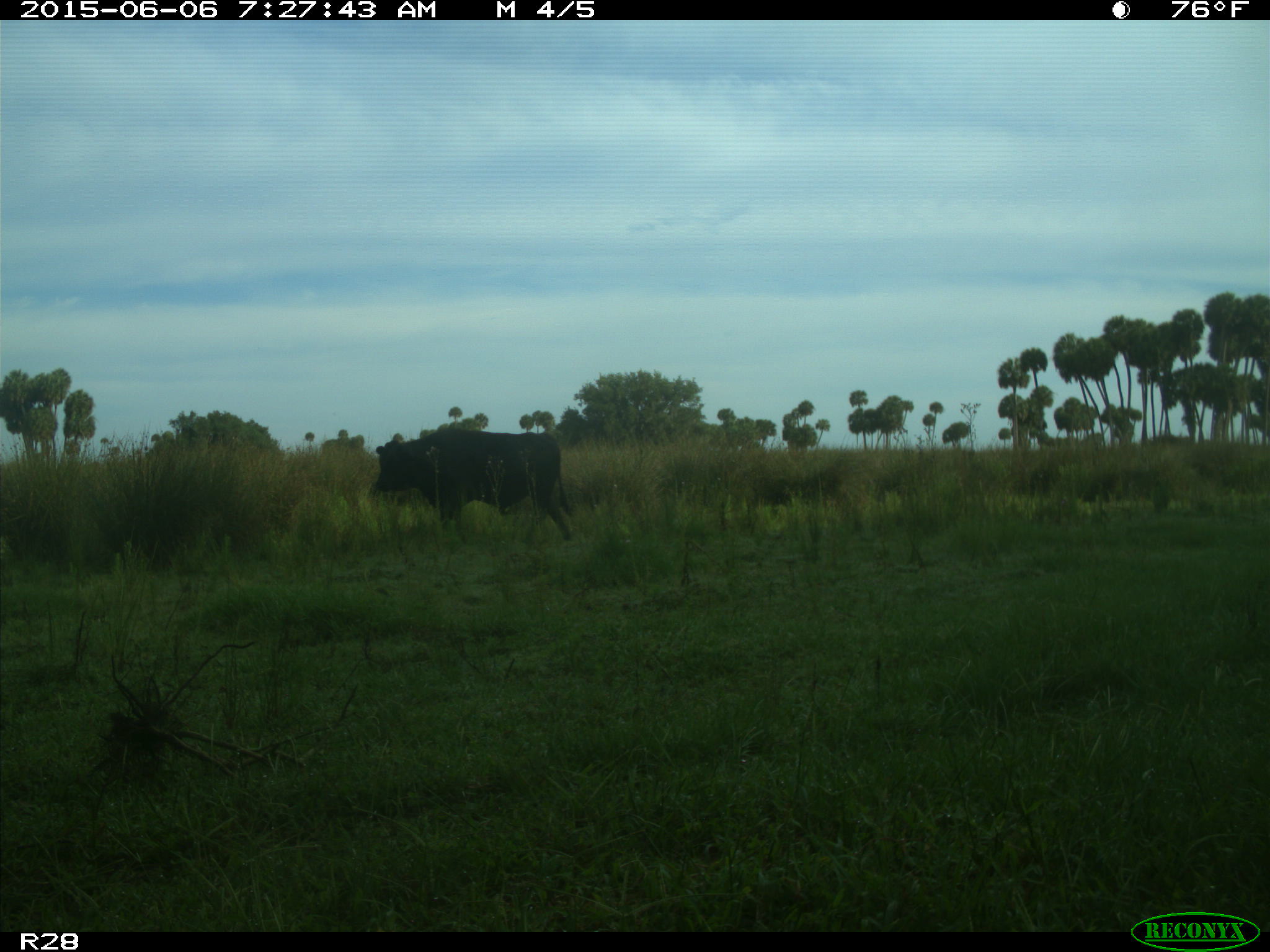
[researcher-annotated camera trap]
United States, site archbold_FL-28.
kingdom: Animalia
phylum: Chordata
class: Mammalia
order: Artiodactyla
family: Bovidae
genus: Bos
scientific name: Bos taurus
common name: domestic cow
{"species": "Bos taurus (domestic cow)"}